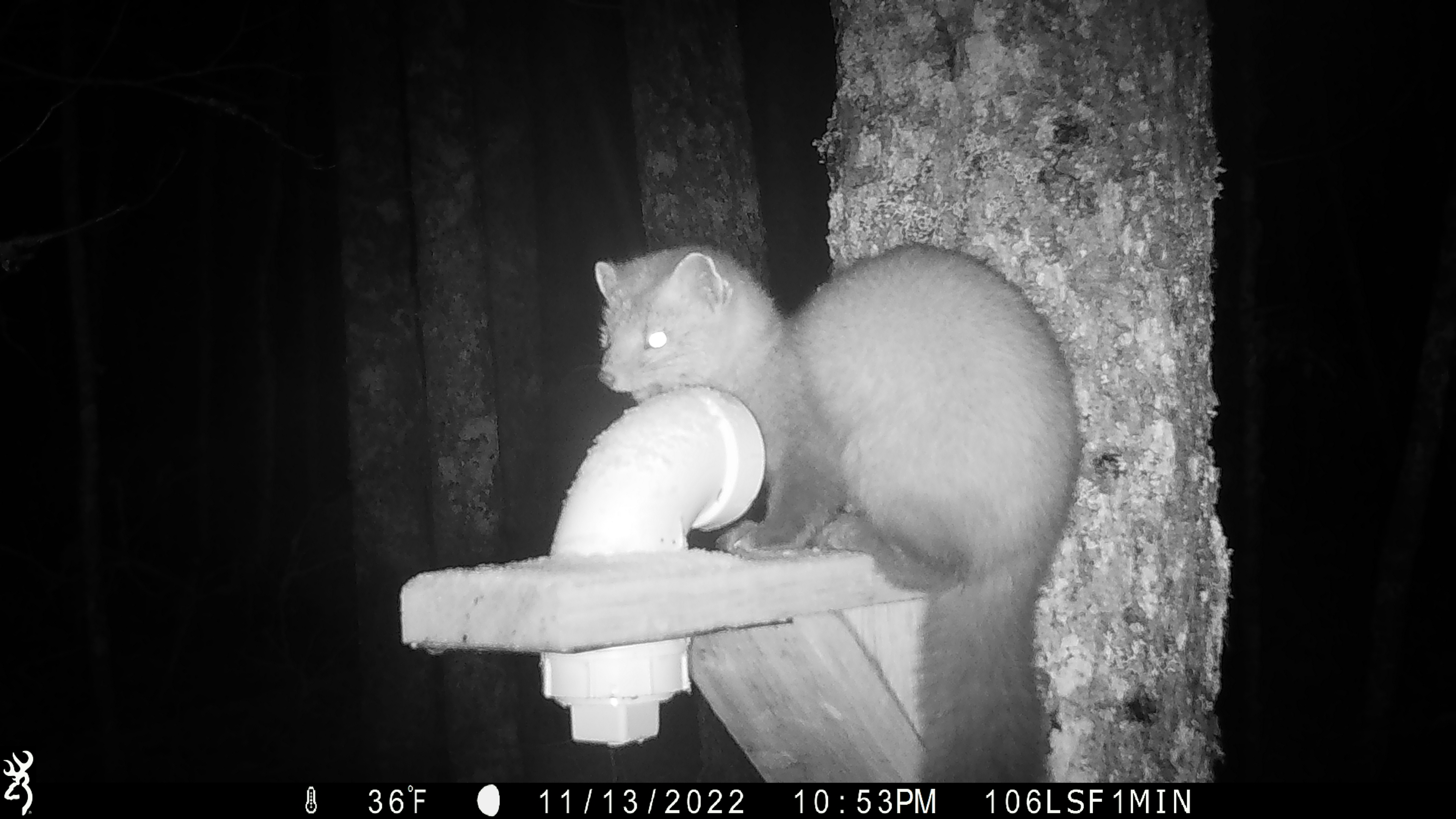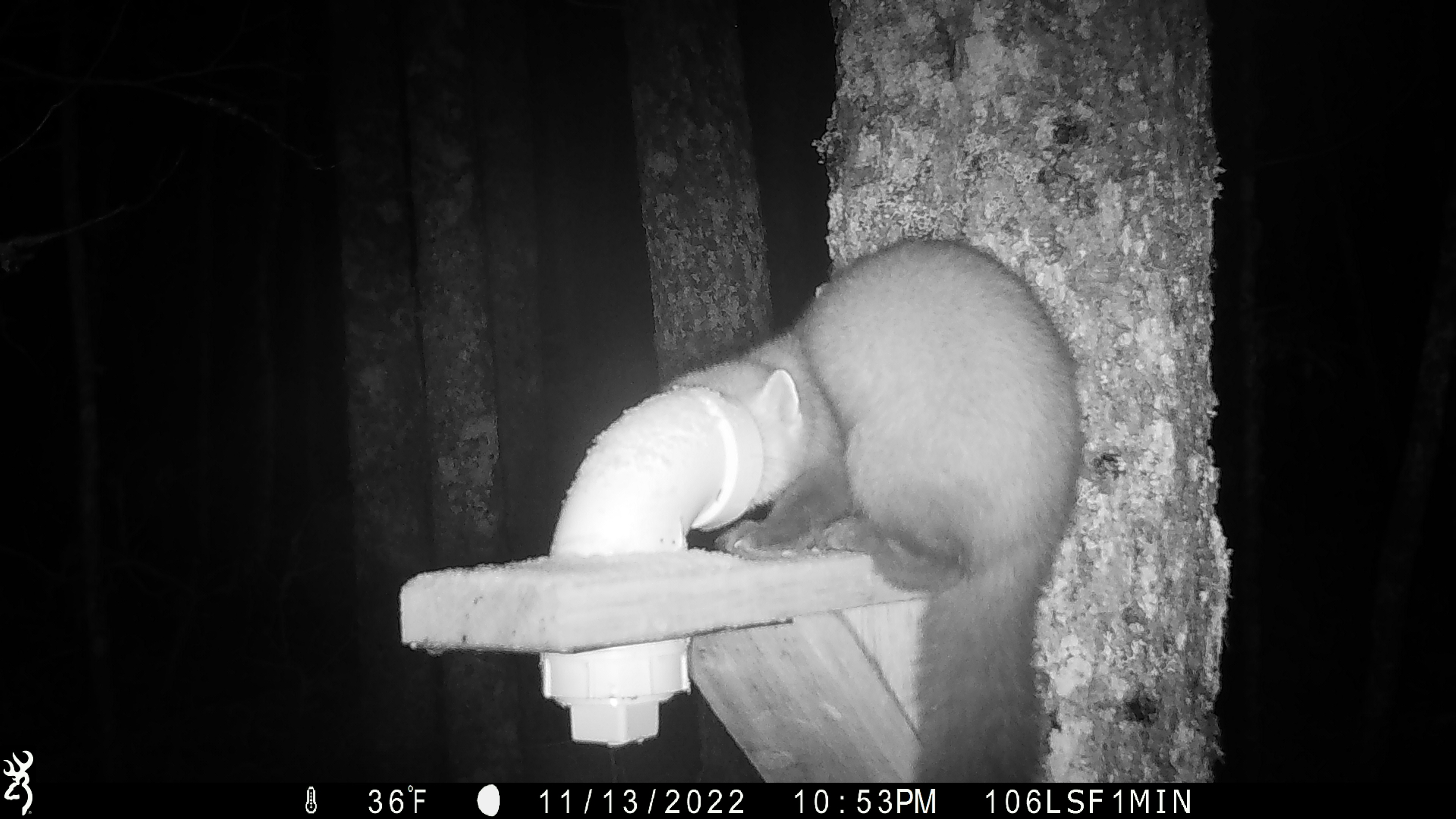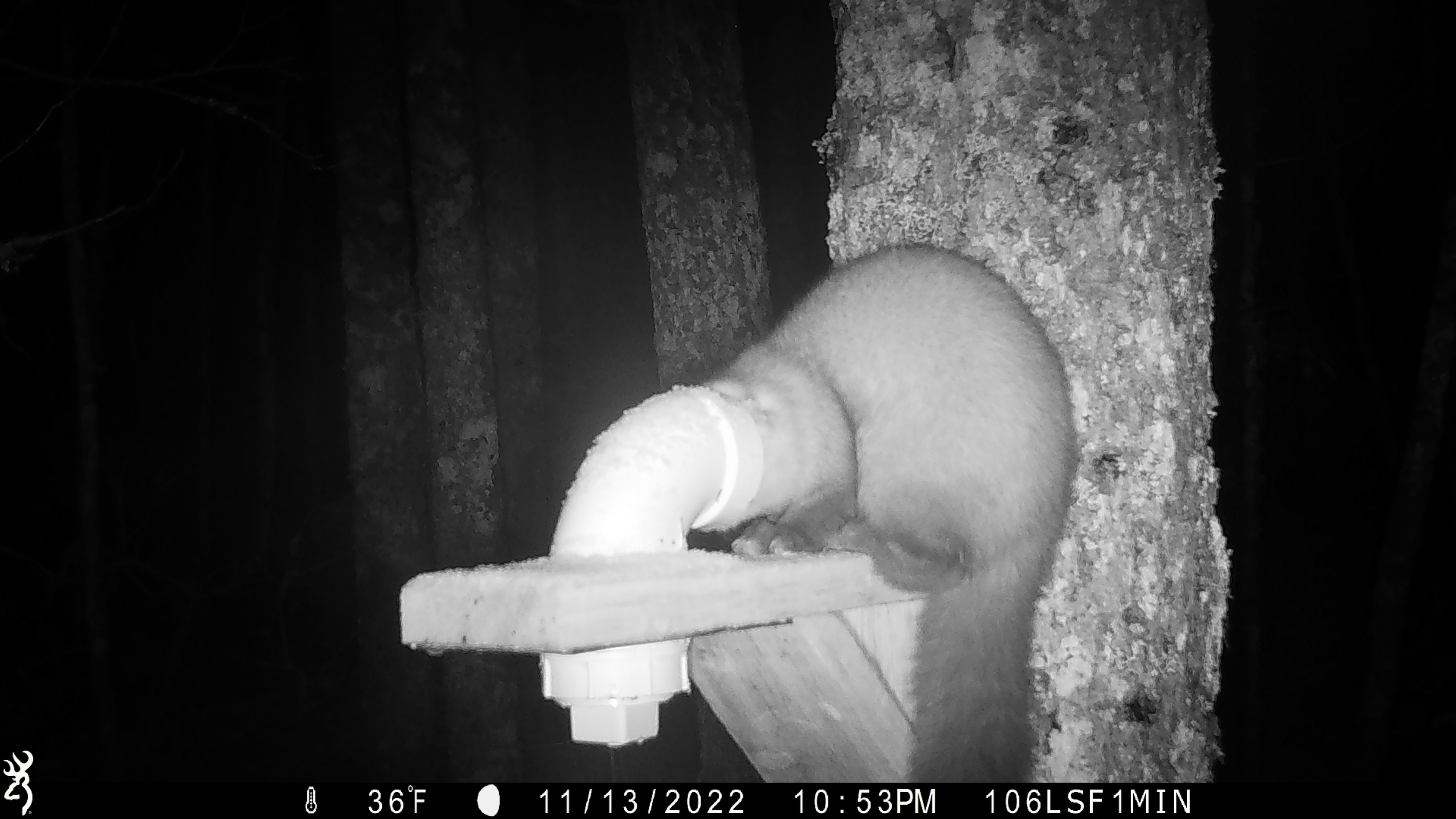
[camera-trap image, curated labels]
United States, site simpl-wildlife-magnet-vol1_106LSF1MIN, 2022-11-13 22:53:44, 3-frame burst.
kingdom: Animalia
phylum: Chordata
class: Mammalia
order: Carnivora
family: Mustelidae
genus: Martes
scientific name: Martes americana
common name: american marten